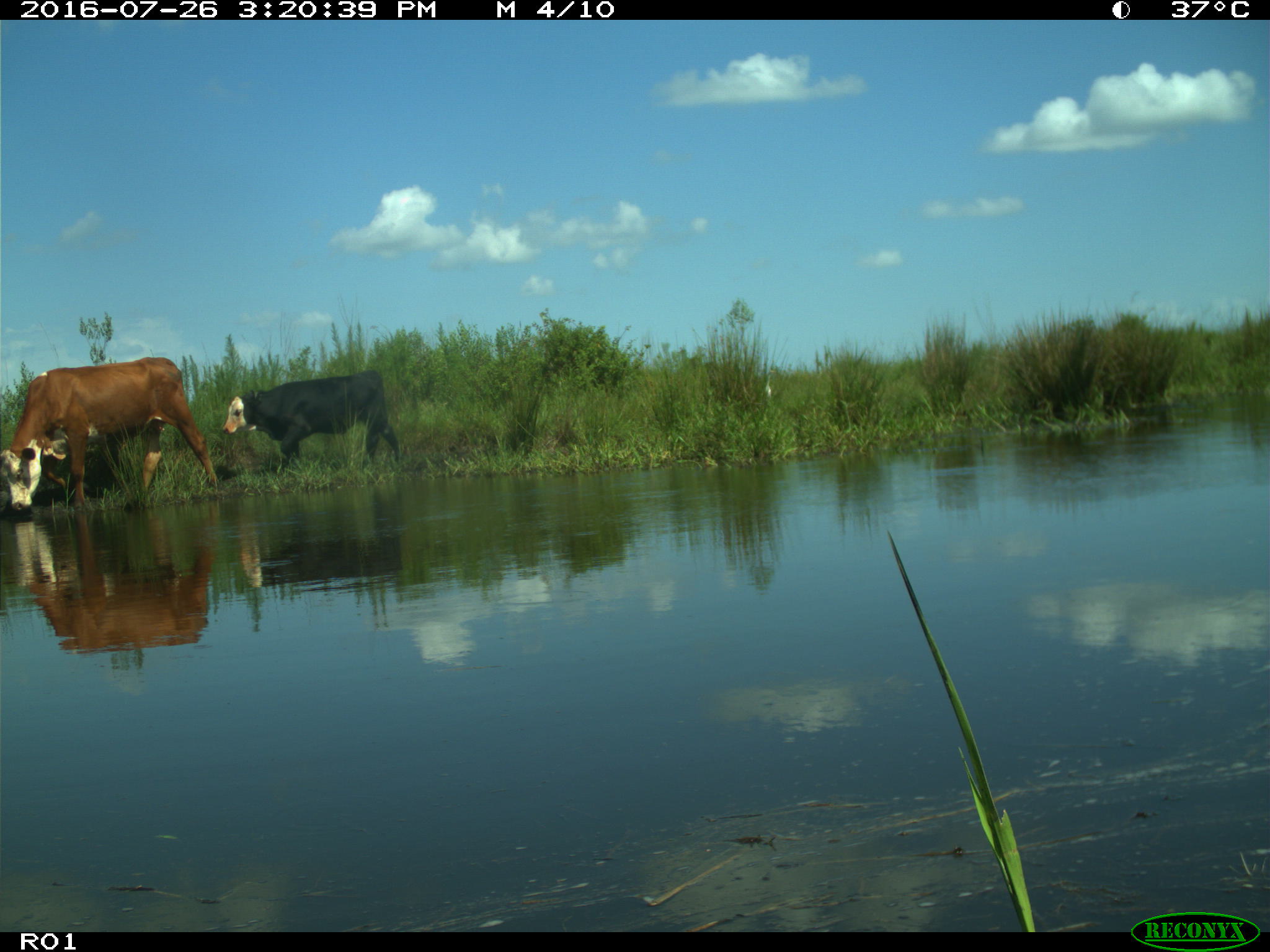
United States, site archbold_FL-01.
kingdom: Animalia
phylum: Chordata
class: Mammalia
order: Artiodactyla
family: Bovidae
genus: Bos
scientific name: Bos taurus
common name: domestic cow